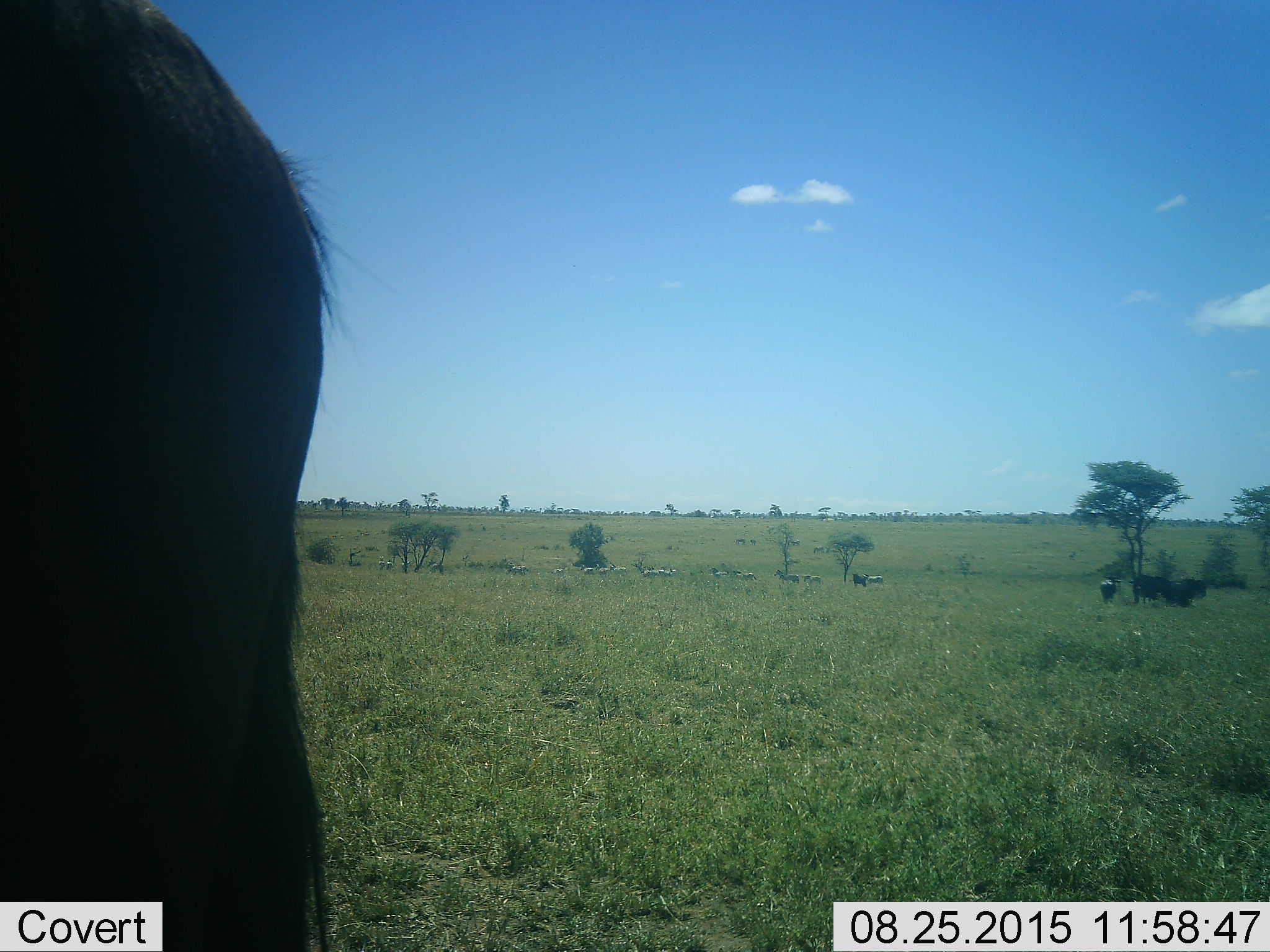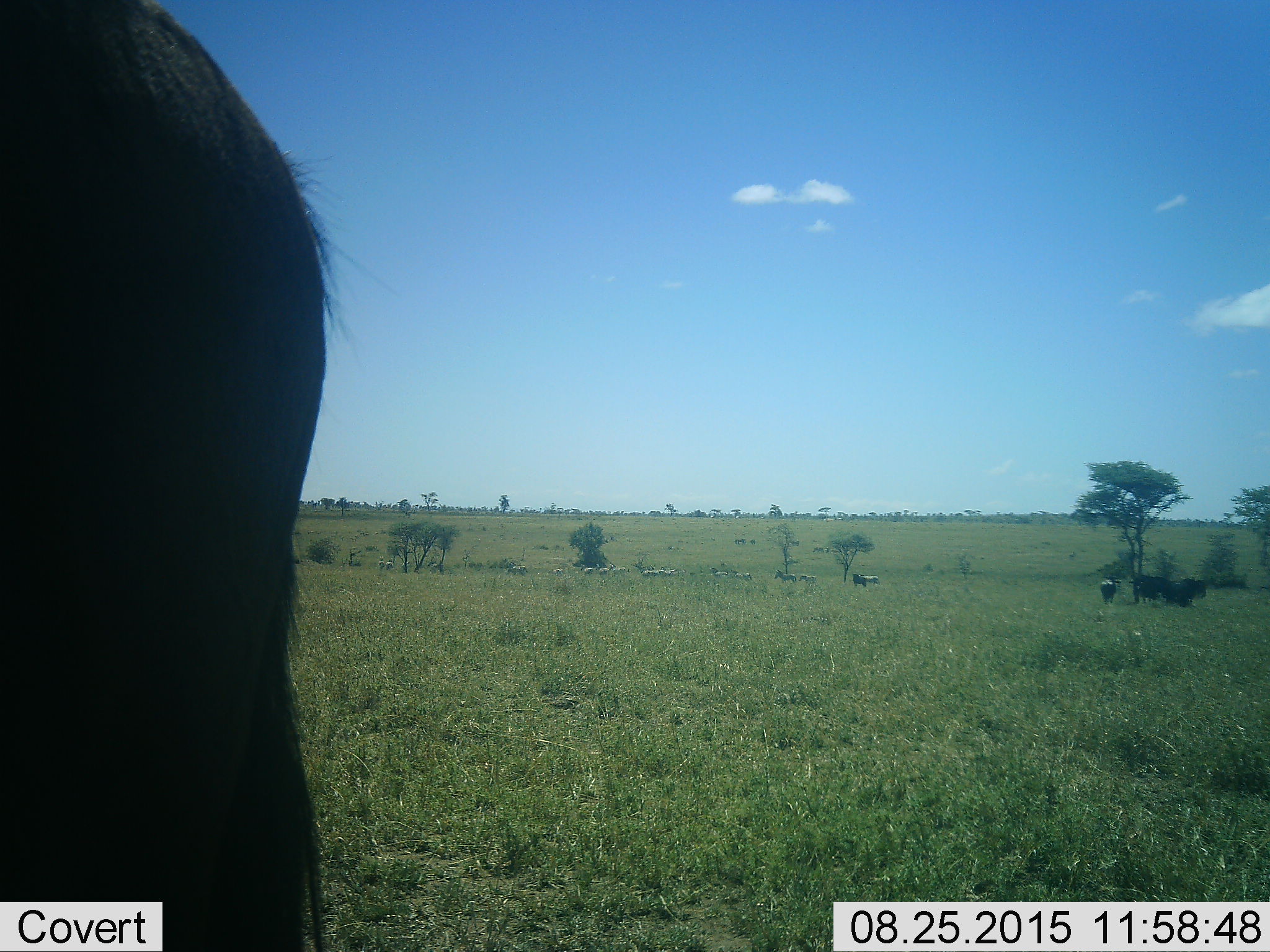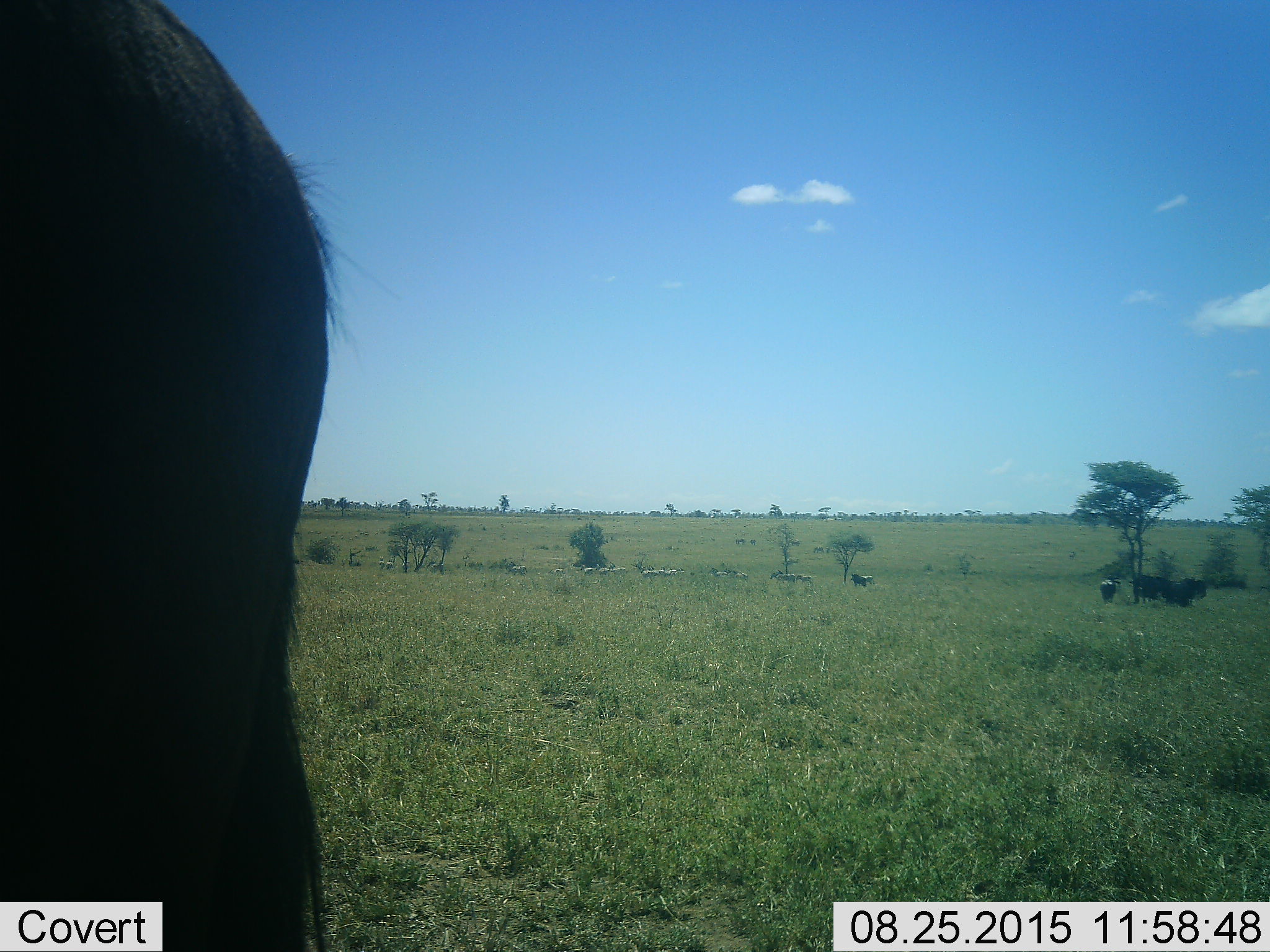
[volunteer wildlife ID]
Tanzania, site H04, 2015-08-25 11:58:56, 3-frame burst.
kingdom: Animalia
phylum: Chordata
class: Mammalia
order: Artiodactyla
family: Bovidae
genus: Connochaetes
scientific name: Connochaetes taurinus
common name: blue wildebeest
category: wildebeest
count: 7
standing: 100%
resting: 0%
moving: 0%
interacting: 0%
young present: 0%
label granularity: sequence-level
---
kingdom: Animalia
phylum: Chordata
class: Mammalia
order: Perissodactyla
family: Equidae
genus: Equus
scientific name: Equus quagga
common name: plains zebra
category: zebra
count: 11-50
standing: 50%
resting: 0%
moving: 75%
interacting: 0%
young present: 12%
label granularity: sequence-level